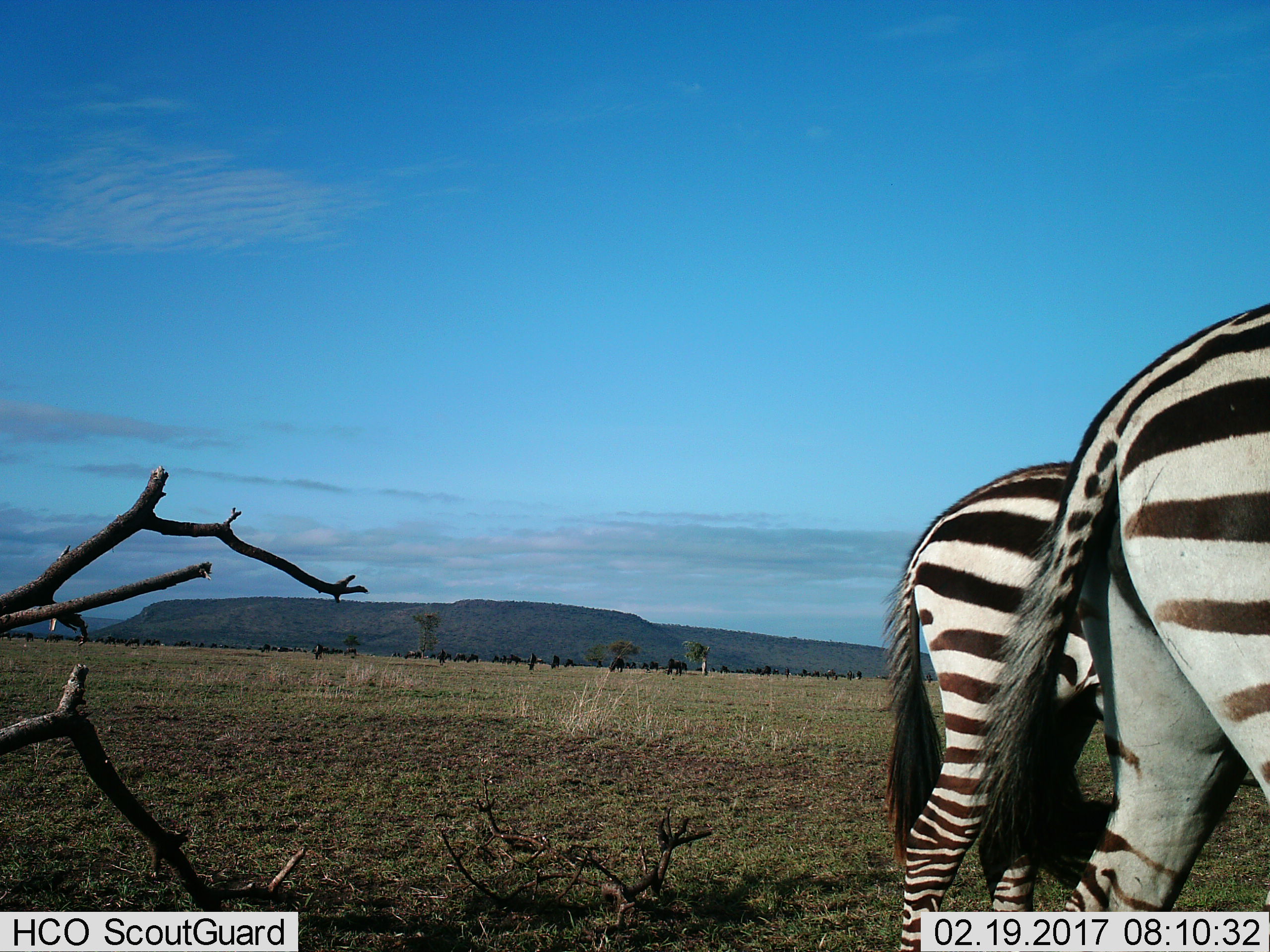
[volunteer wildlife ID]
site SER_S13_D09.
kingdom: Animalia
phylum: Chordata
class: Mammalia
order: Perissodactyla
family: Equidae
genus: Equus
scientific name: Equus quagga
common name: plains zebra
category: zebraplains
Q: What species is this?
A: Zebraplains (plains zebra) (Equus quagga).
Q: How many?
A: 2.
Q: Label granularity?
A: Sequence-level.